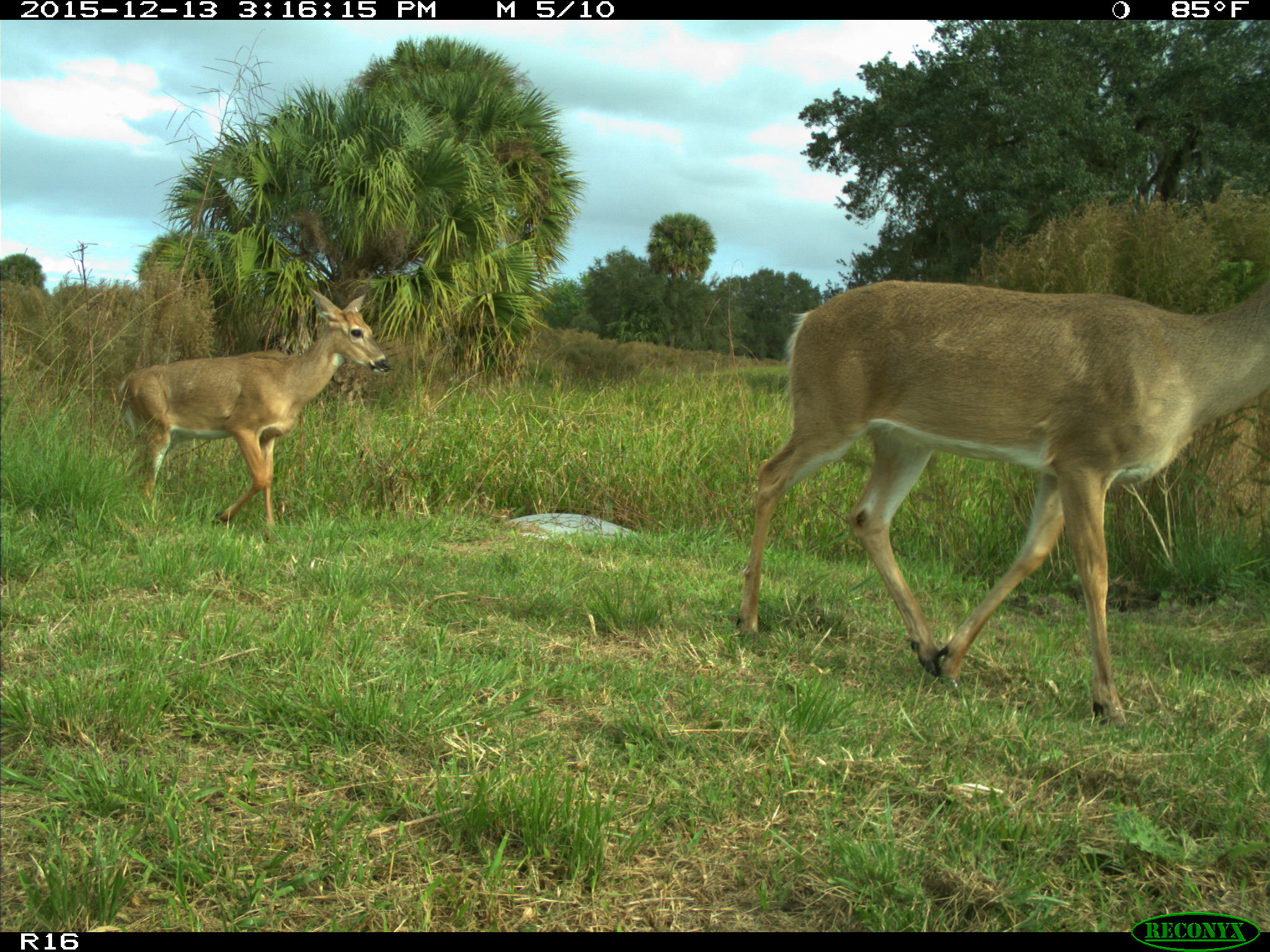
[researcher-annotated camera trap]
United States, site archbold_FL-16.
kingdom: Animalia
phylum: Chordata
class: Mammalia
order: Artiodactyla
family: Cervidae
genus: Odocoileus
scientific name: Odocoileus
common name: deer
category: unidentified deer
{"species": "unidentified deer (deer) (Odocoileus)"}